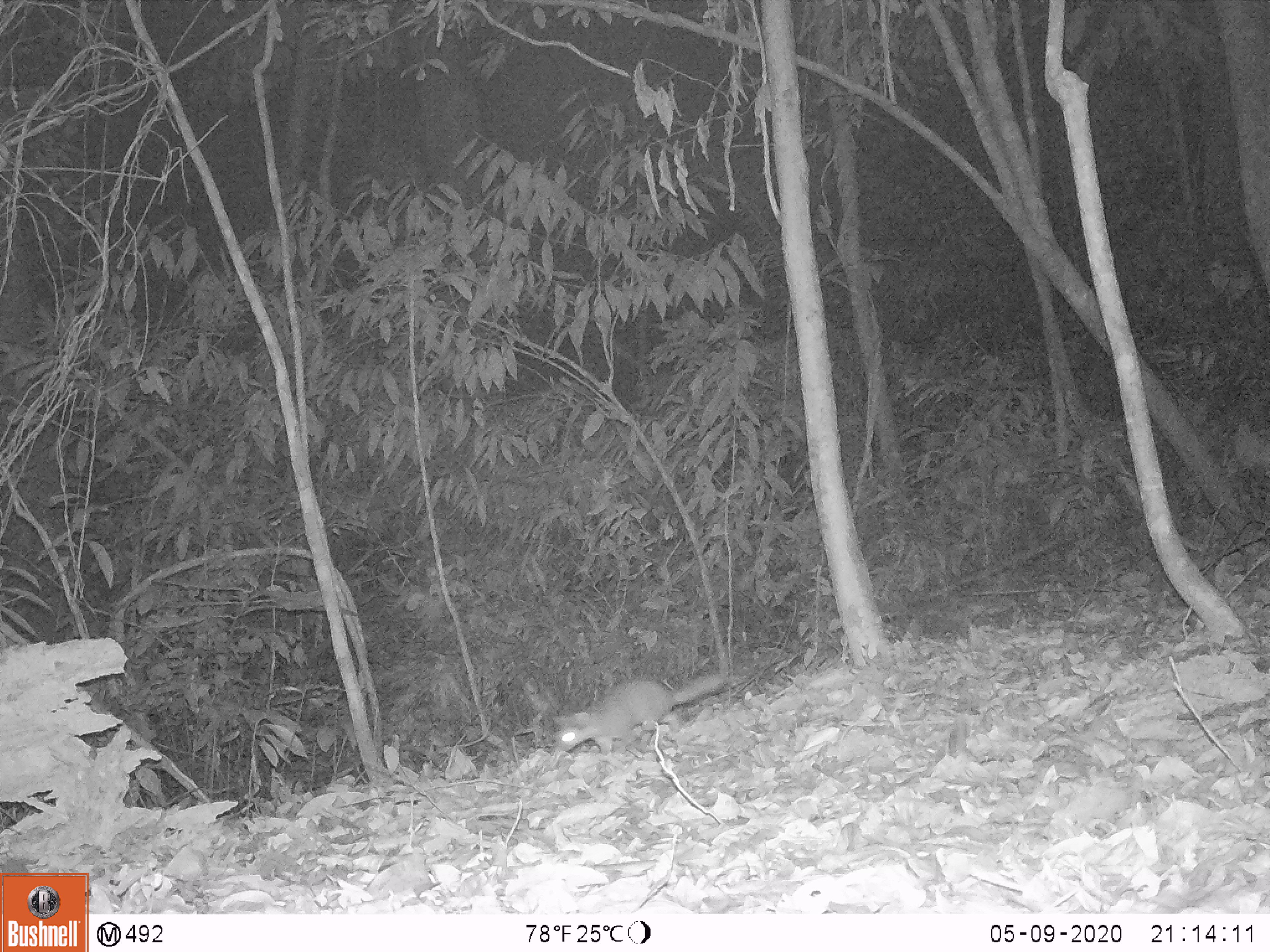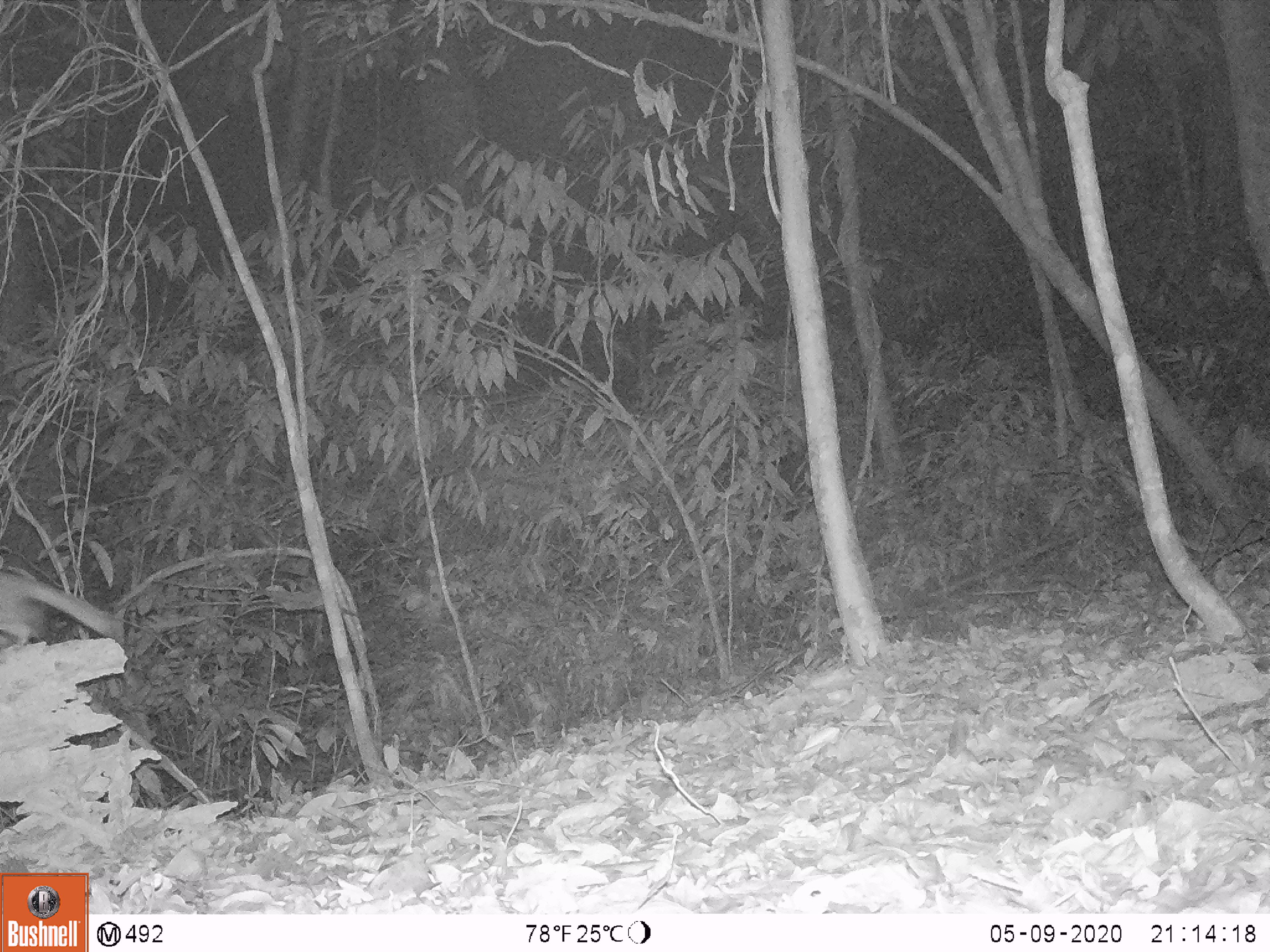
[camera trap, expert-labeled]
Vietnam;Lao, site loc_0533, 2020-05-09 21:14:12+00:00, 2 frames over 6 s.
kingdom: Animalia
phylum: Chordata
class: Mammalia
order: Carnivora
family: Mustelidae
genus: Melogale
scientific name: Melogale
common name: ferret badger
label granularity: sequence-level